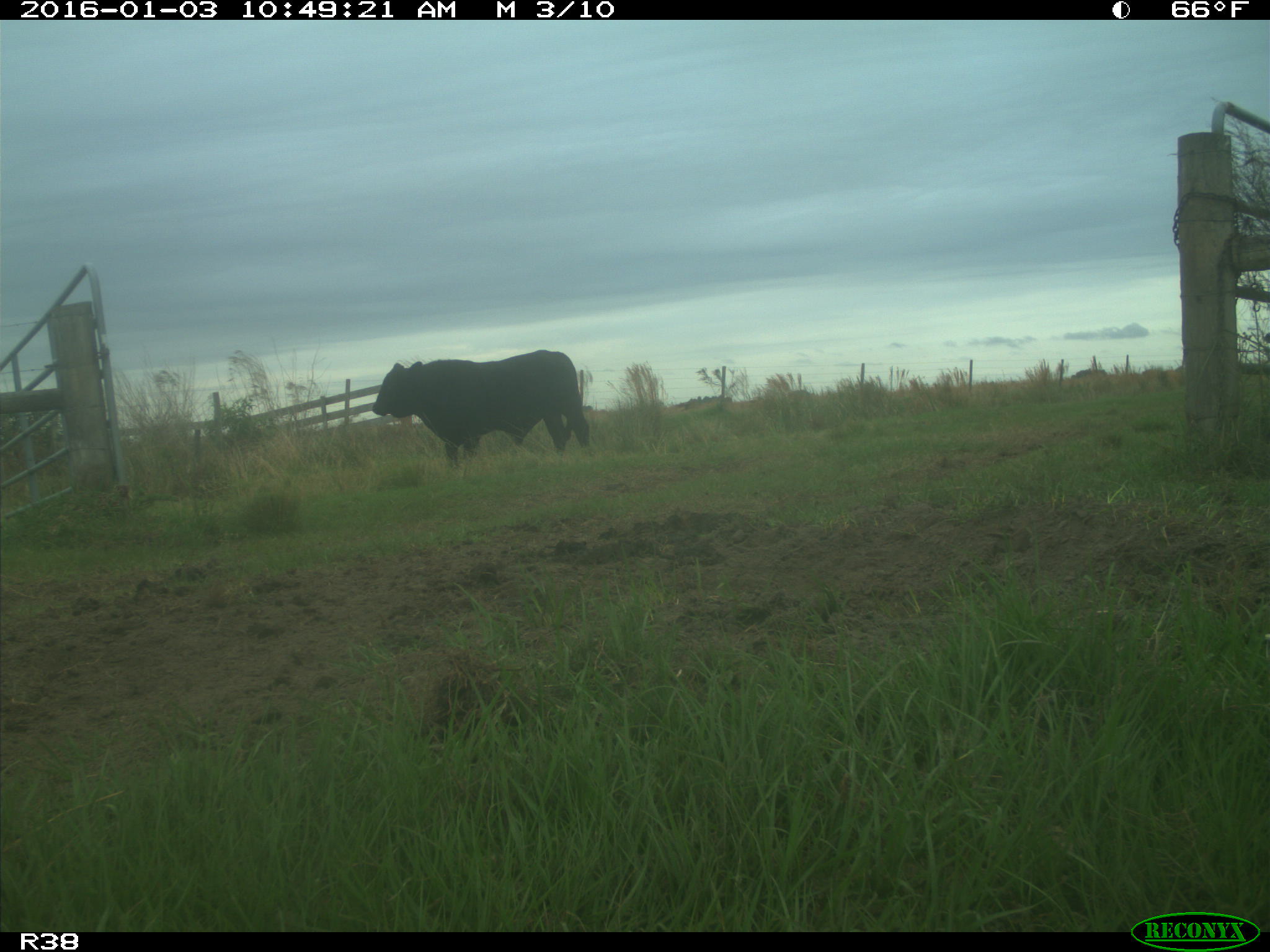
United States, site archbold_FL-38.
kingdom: Animalia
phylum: Chordata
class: Mammalia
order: Artiodactyla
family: Bovidae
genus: Bos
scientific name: Bos taurus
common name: domestic cow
Bos taurus (domestic cow).